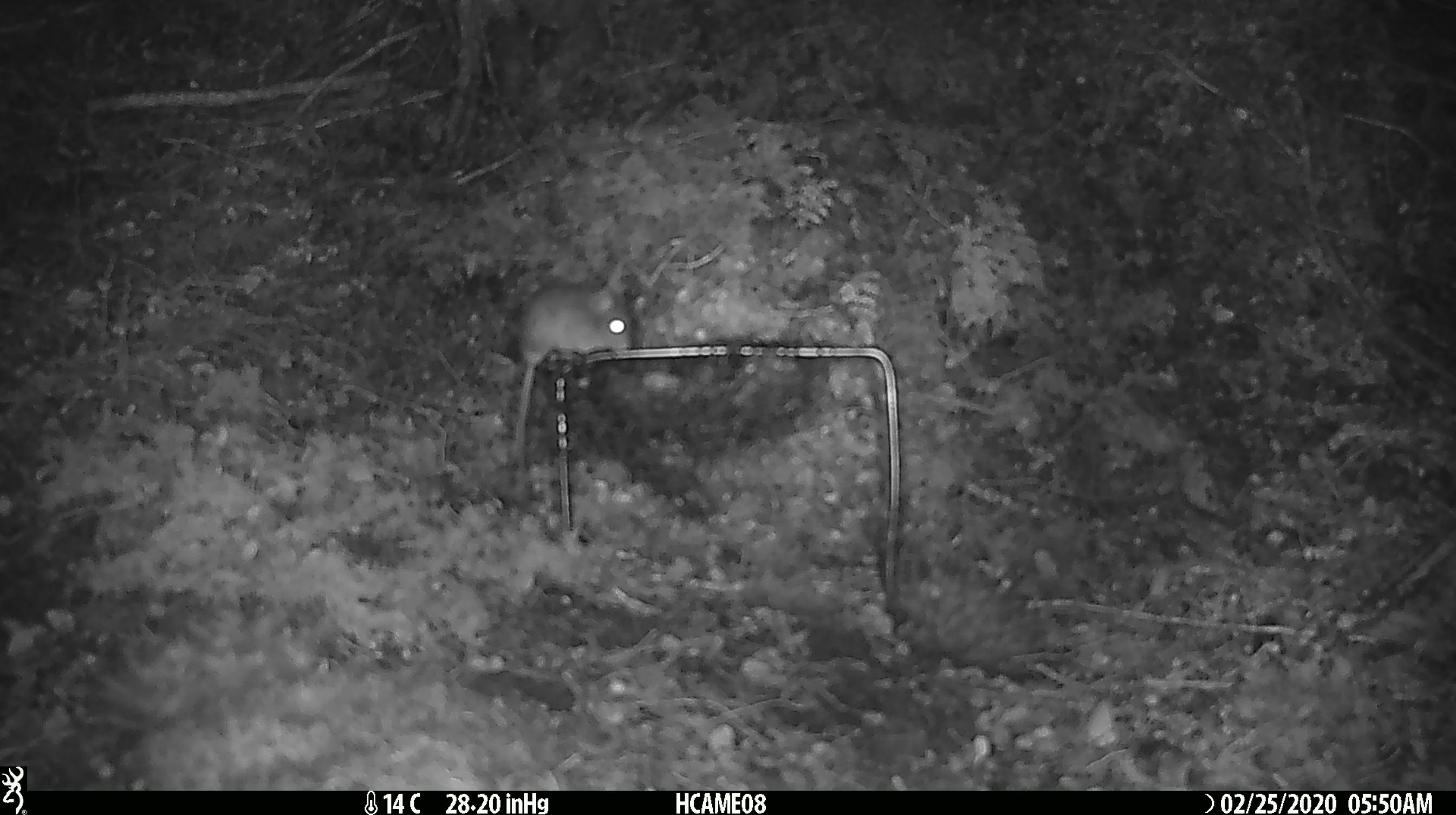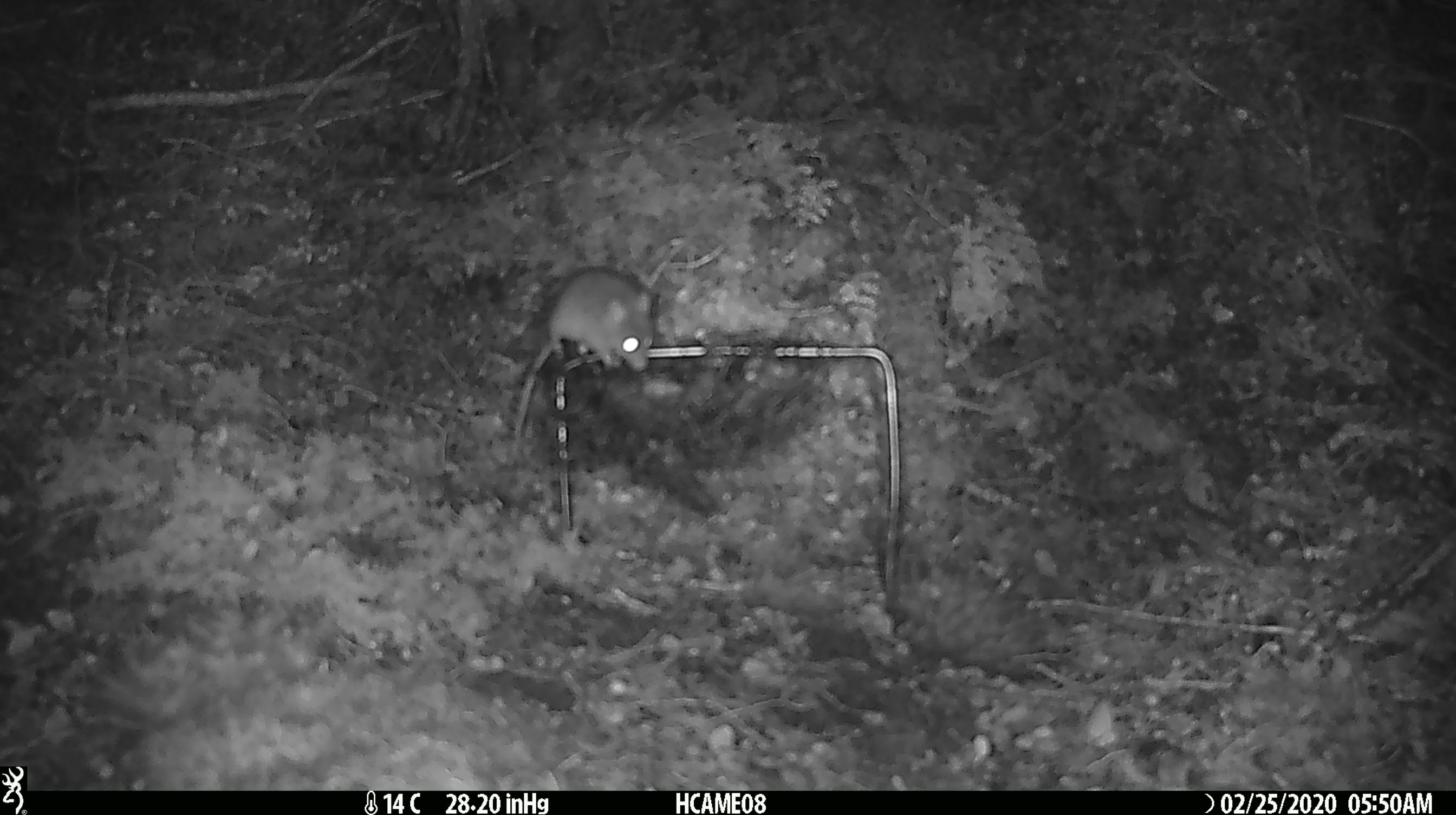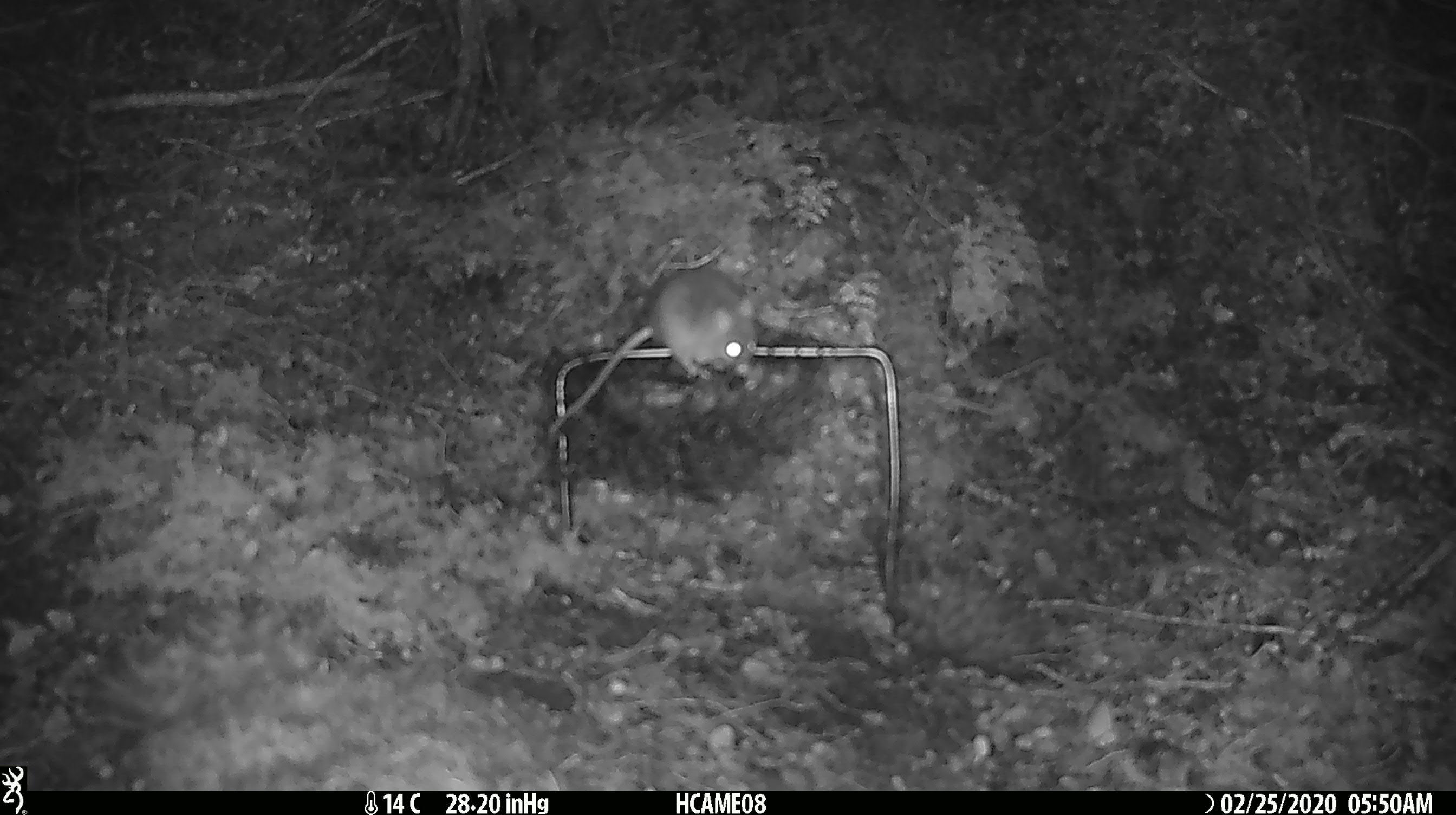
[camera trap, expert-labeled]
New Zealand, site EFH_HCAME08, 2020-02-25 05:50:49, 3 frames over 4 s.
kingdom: Animalia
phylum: Chordata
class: Mammalia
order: Rodentia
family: Muridae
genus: Mus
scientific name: Mus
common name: mouse